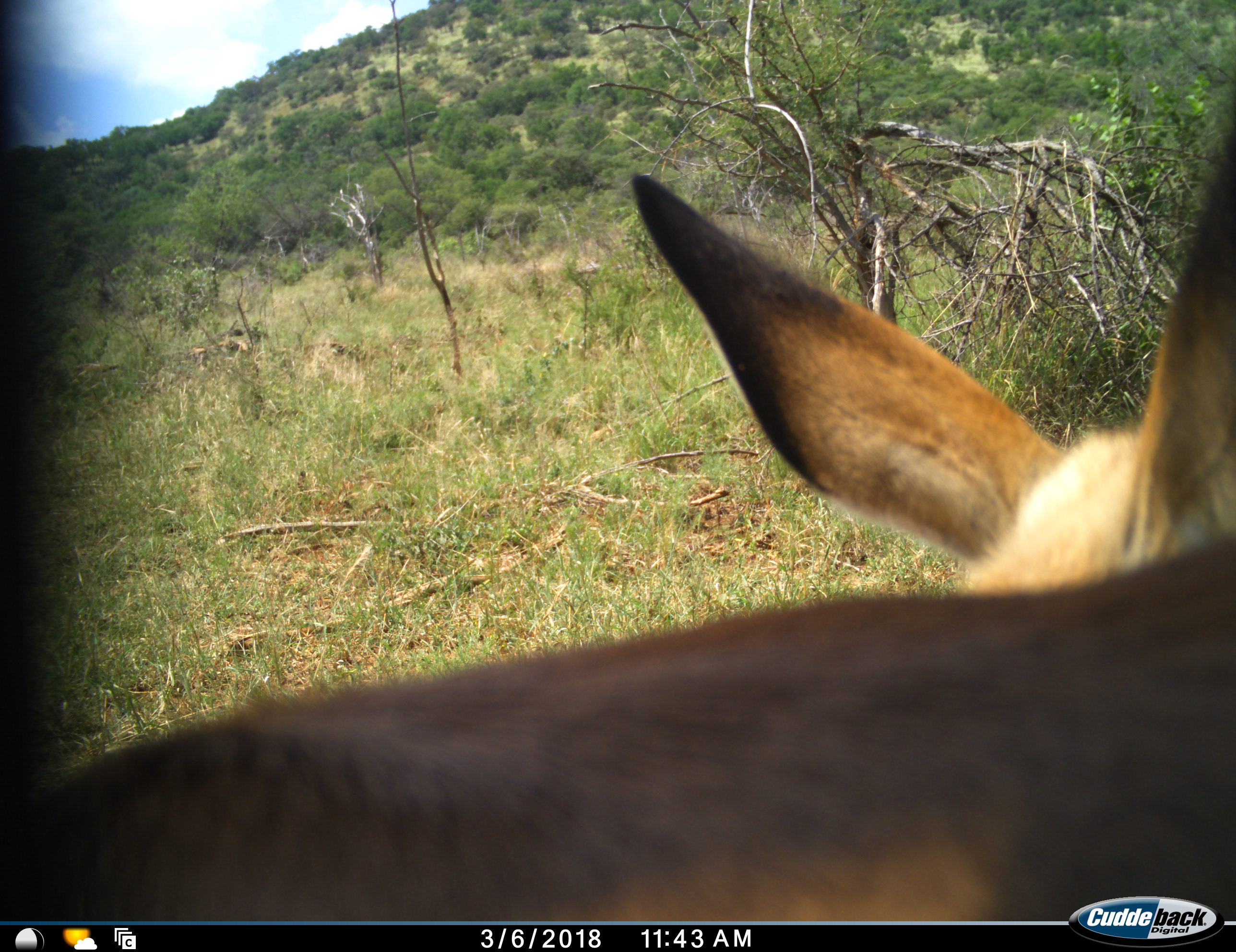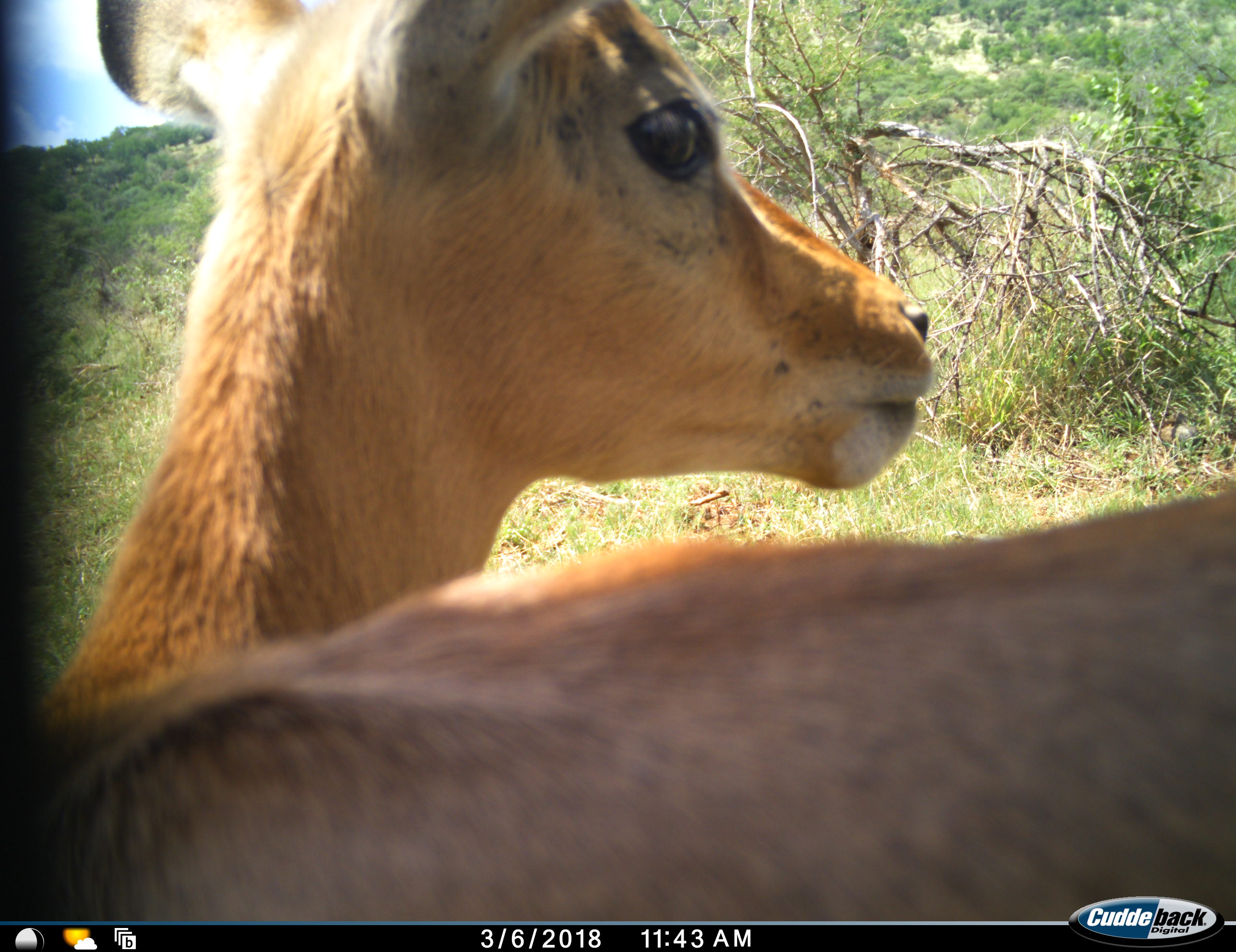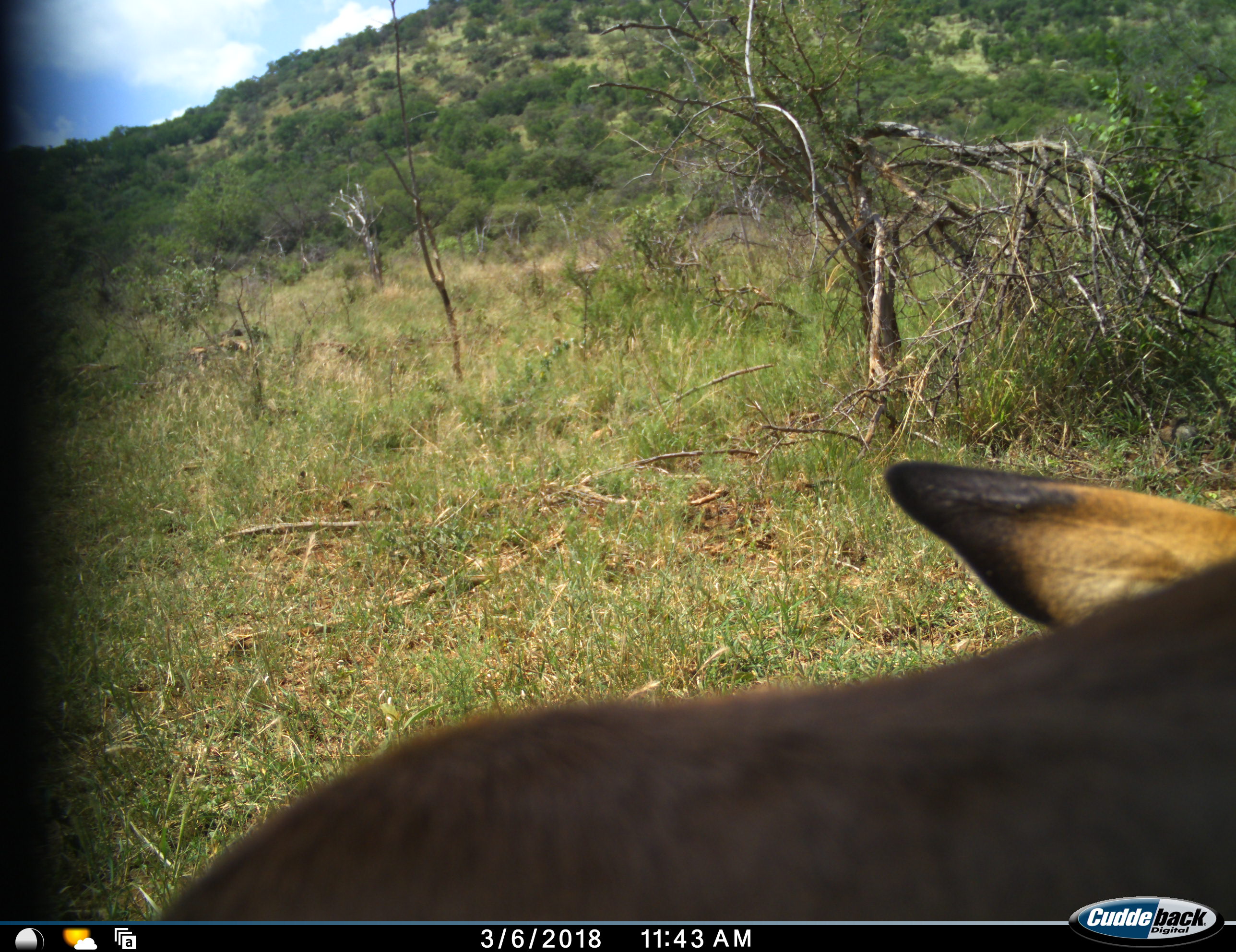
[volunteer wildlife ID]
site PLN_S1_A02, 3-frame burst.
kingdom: Animalia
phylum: Chordata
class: Mammalia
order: Artiodactyla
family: Bovidae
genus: Aepyceros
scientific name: Aepyceros melampus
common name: impala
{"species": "impala (Aepyceros melampus)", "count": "1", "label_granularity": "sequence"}